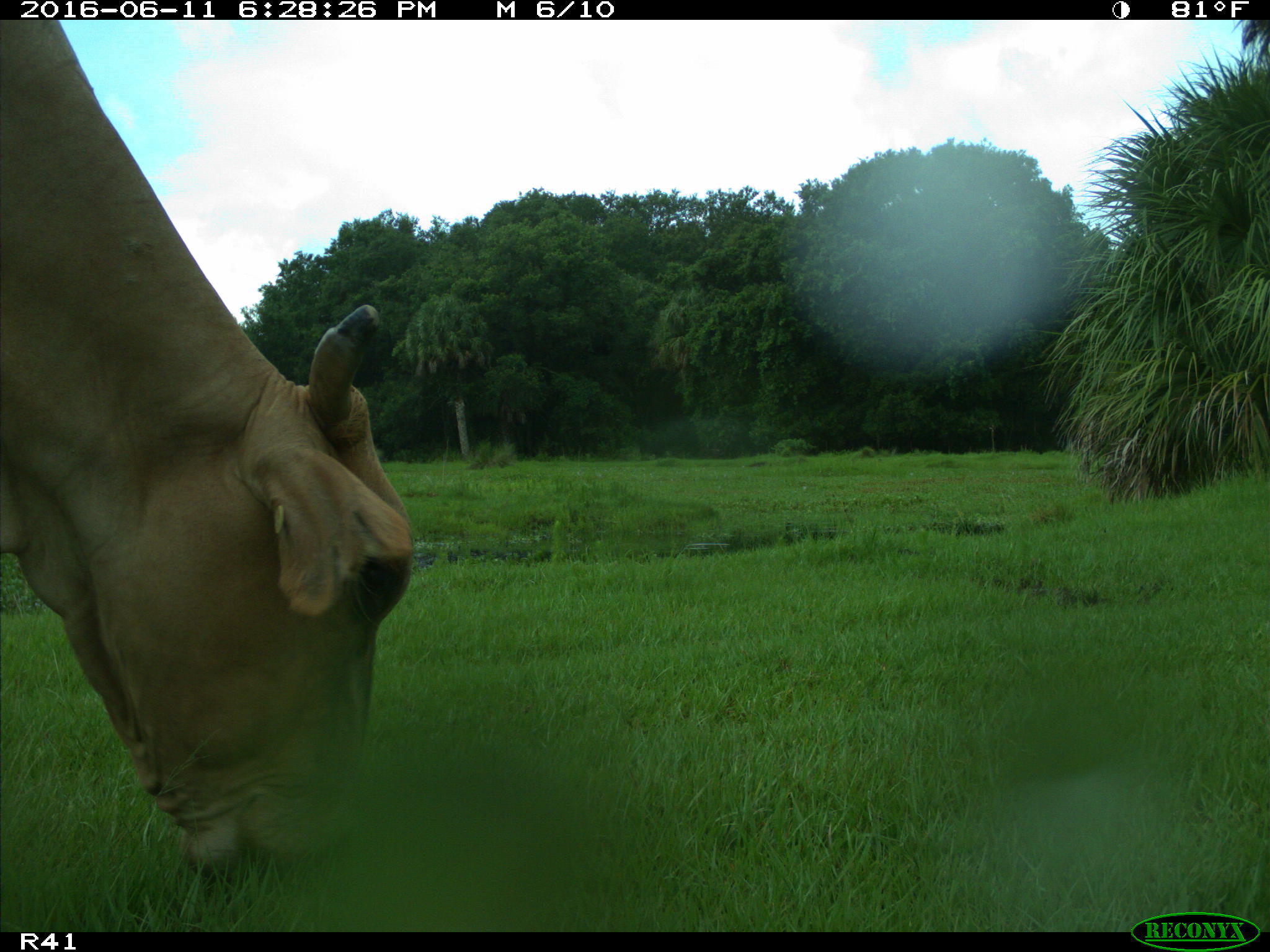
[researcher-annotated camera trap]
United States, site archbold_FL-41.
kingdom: Animalia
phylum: Chordata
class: Mammalia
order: Artiodactyla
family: Bovidae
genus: Bos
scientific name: Bos taurus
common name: domestic cow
Bos taurus (domestic cow).